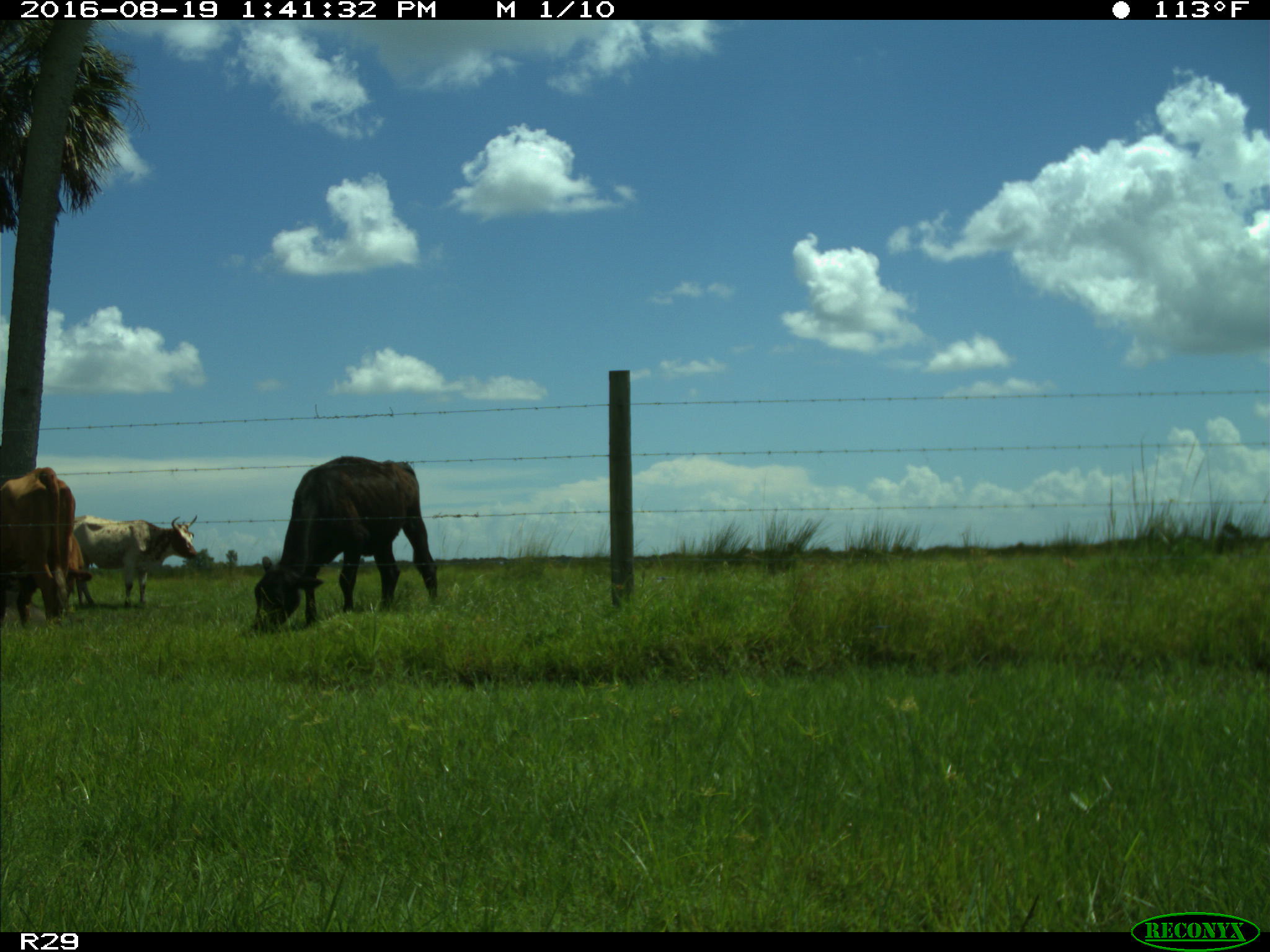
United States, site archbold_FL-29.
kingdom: Animalia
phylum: Chordata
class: Mammalia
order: Artiodactyla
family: Bovidae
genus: Bos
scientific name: Bos taurus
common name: domestic cow